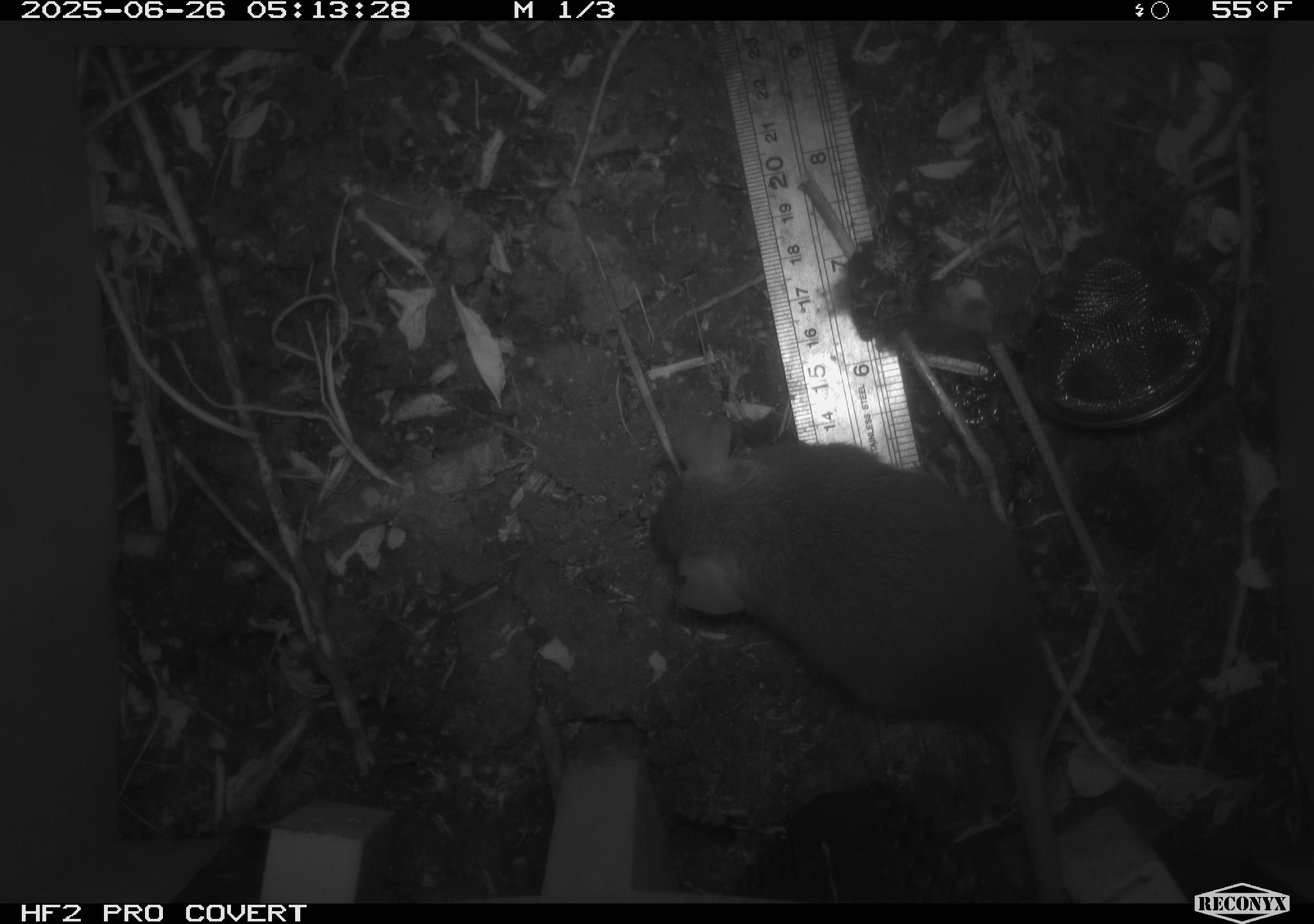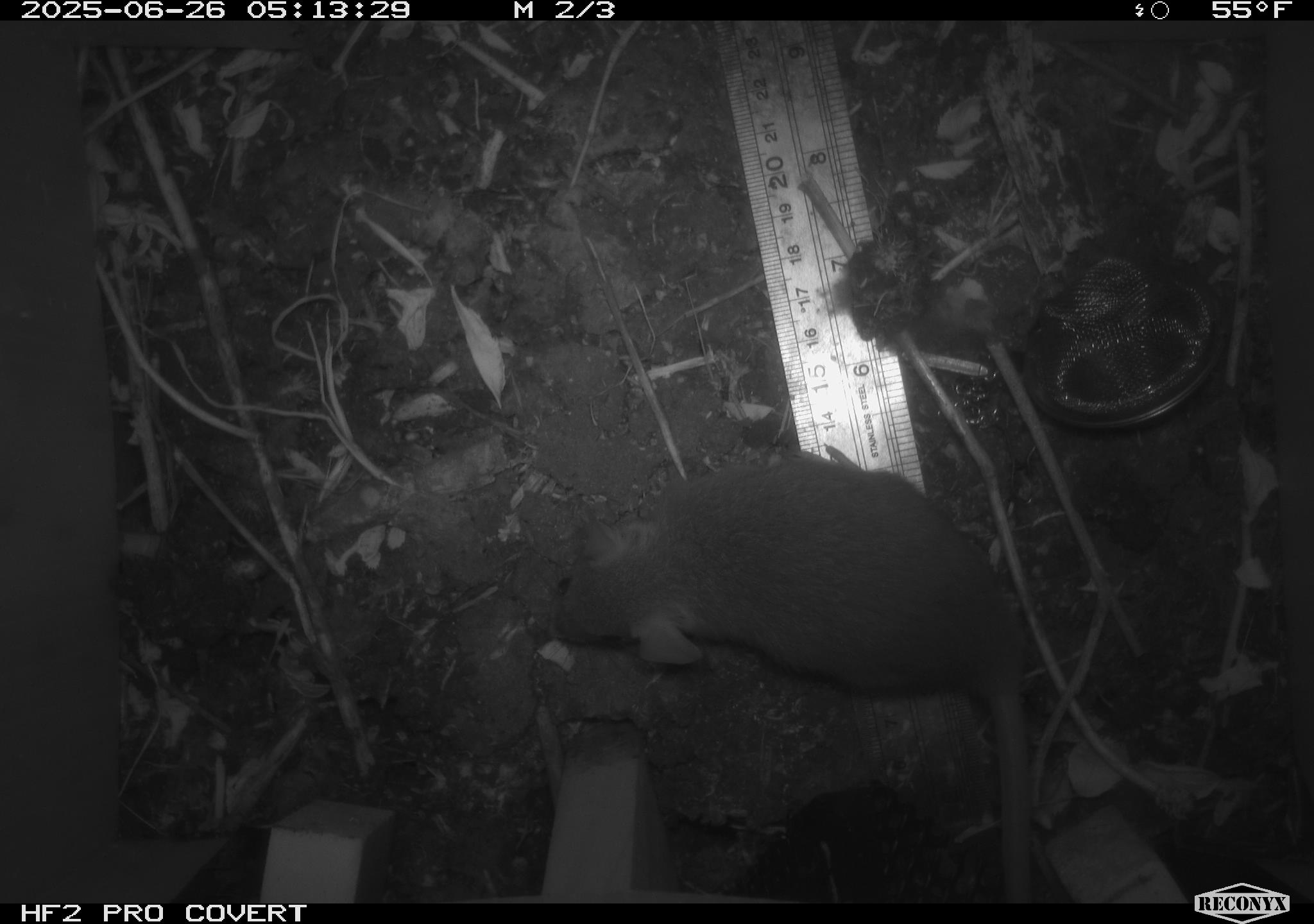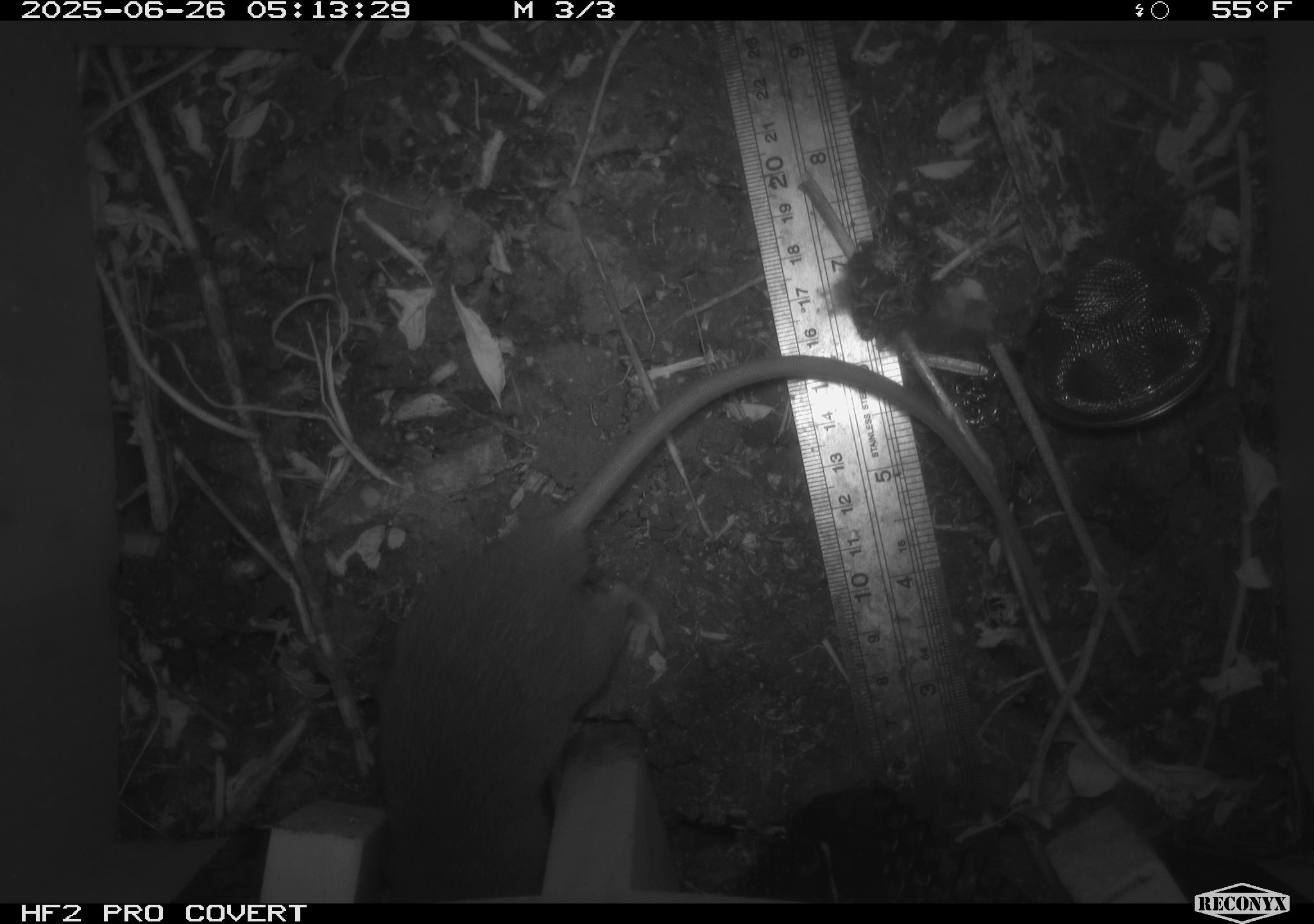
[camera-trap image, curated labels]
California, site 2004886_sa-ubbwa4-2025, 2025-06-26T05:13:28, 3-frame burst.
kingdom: Animalia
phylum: Chordata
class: Mammalia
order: Rodentia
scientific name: Rodentia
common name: rodent